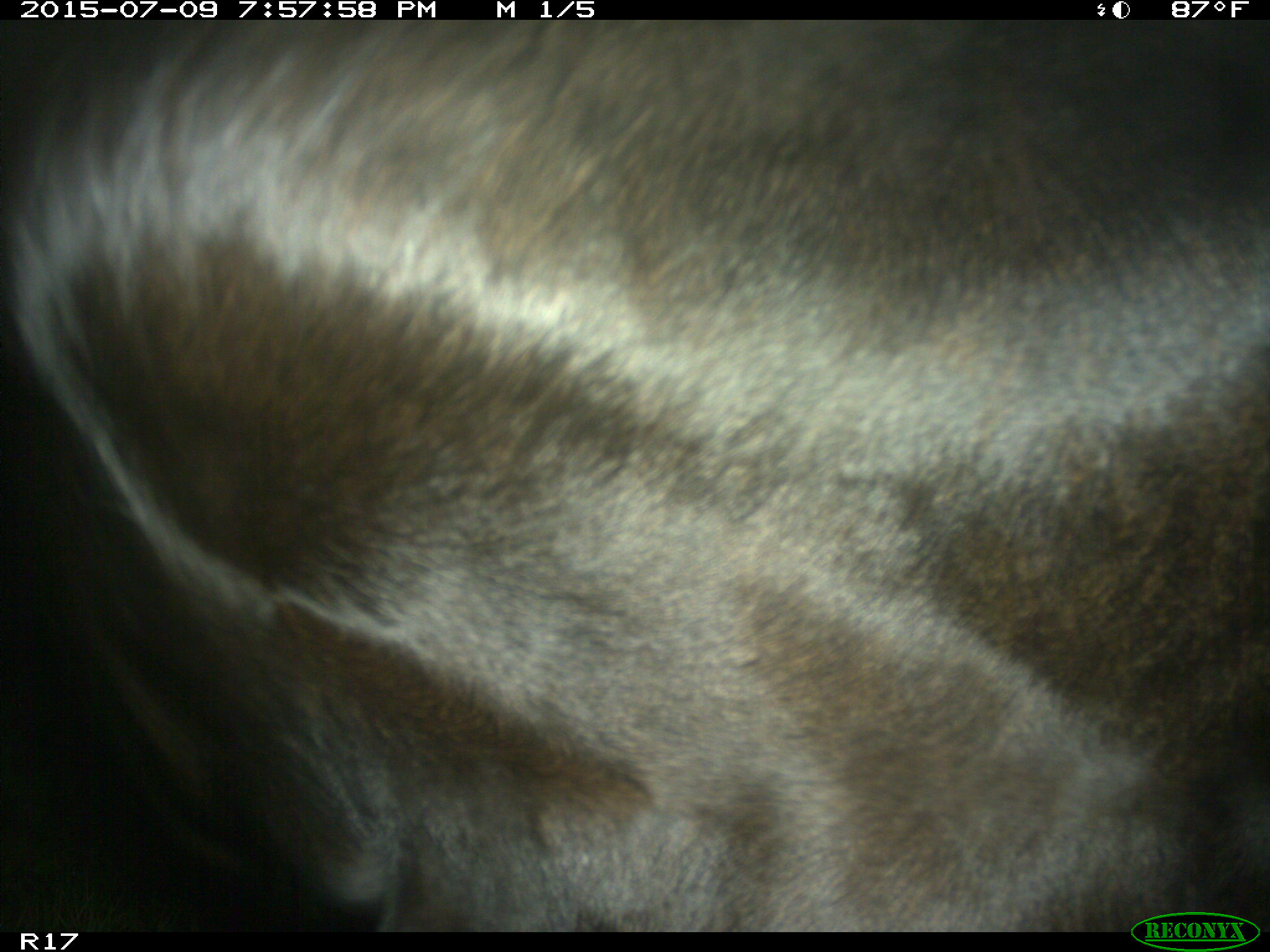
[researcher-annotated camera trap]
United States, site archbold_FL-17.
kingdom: Animalia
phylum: Chordata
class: Mammalia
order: Artiodactyla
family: Bovidae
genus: Bos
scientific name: Bos taurus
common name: domestic cow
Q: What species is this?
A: Bos taurus (domestic cow).